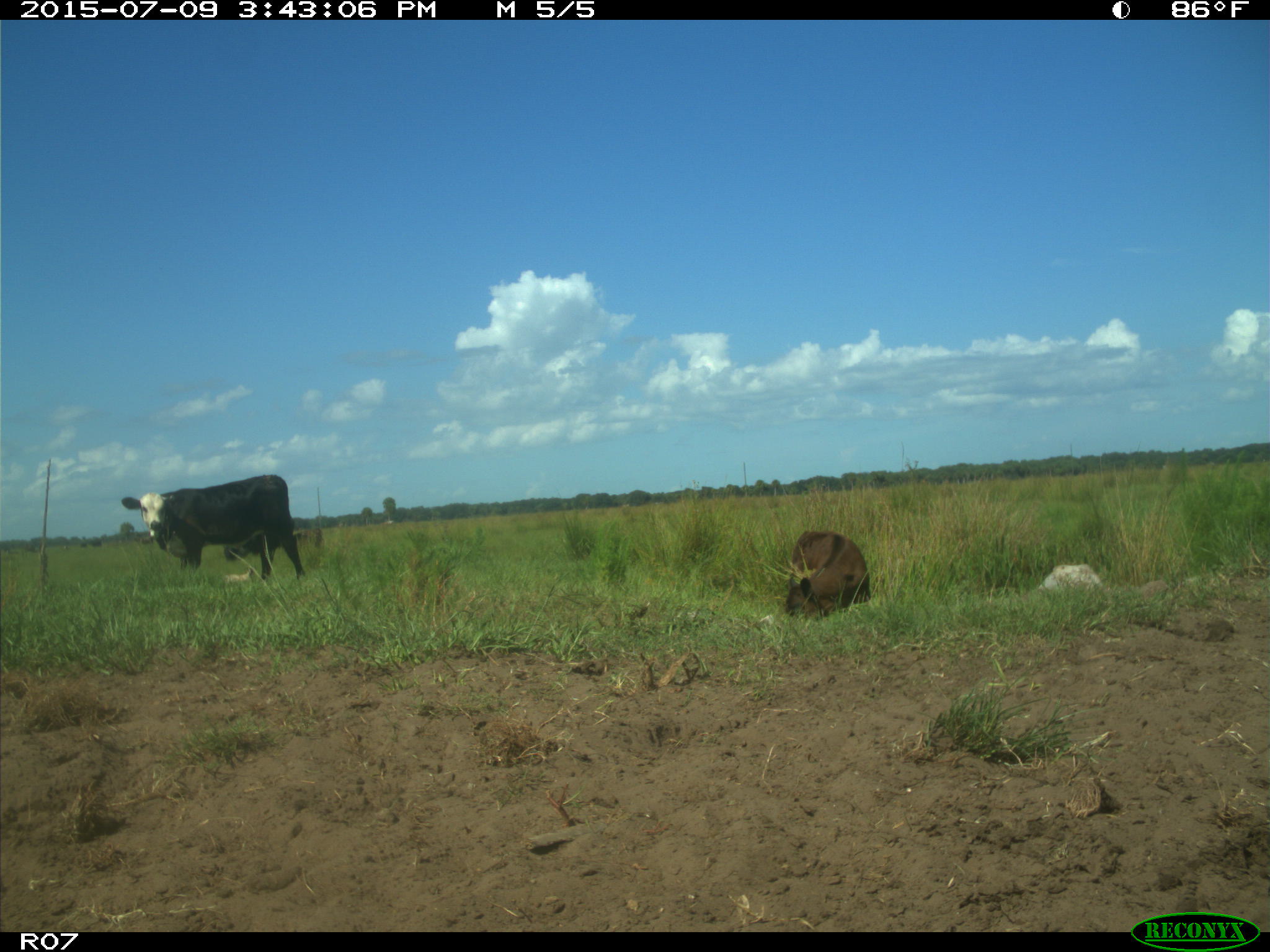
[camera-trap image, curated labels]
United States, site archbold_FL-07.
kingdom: Animalia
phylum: Chordata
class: Mammalia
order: Artiodactyla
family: Bovidae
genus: Bos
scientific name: Bos taurus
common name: domestic cow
Bos taurus (domestic cow).